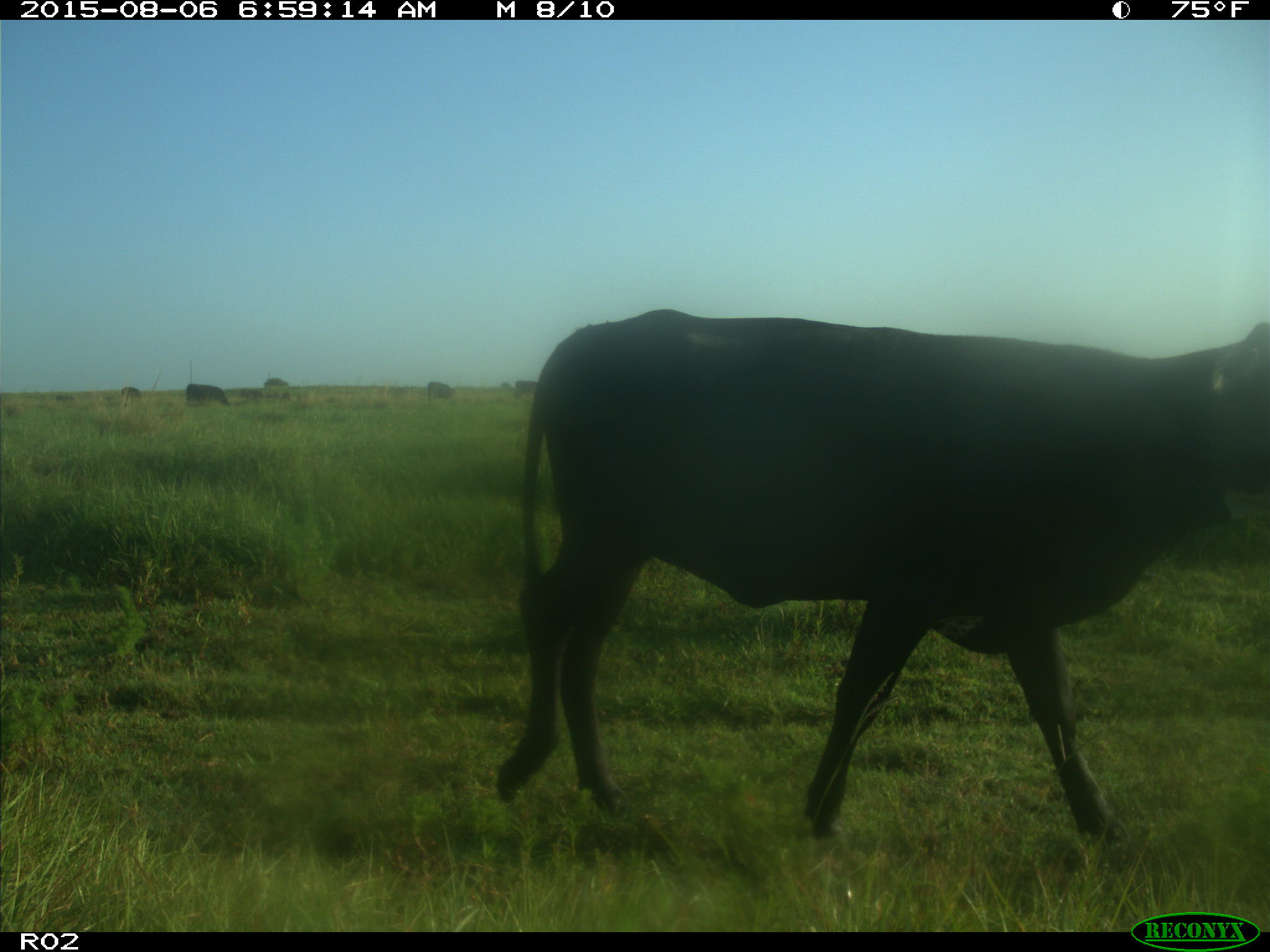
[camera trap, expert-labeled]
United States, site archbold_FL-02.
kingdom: Animalia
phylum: Chordata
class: Mammalia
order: Artiodactyla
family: Bovidae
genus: Bos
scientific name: Bos taurus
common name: domestic cow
Bos taurus (domestic cow).